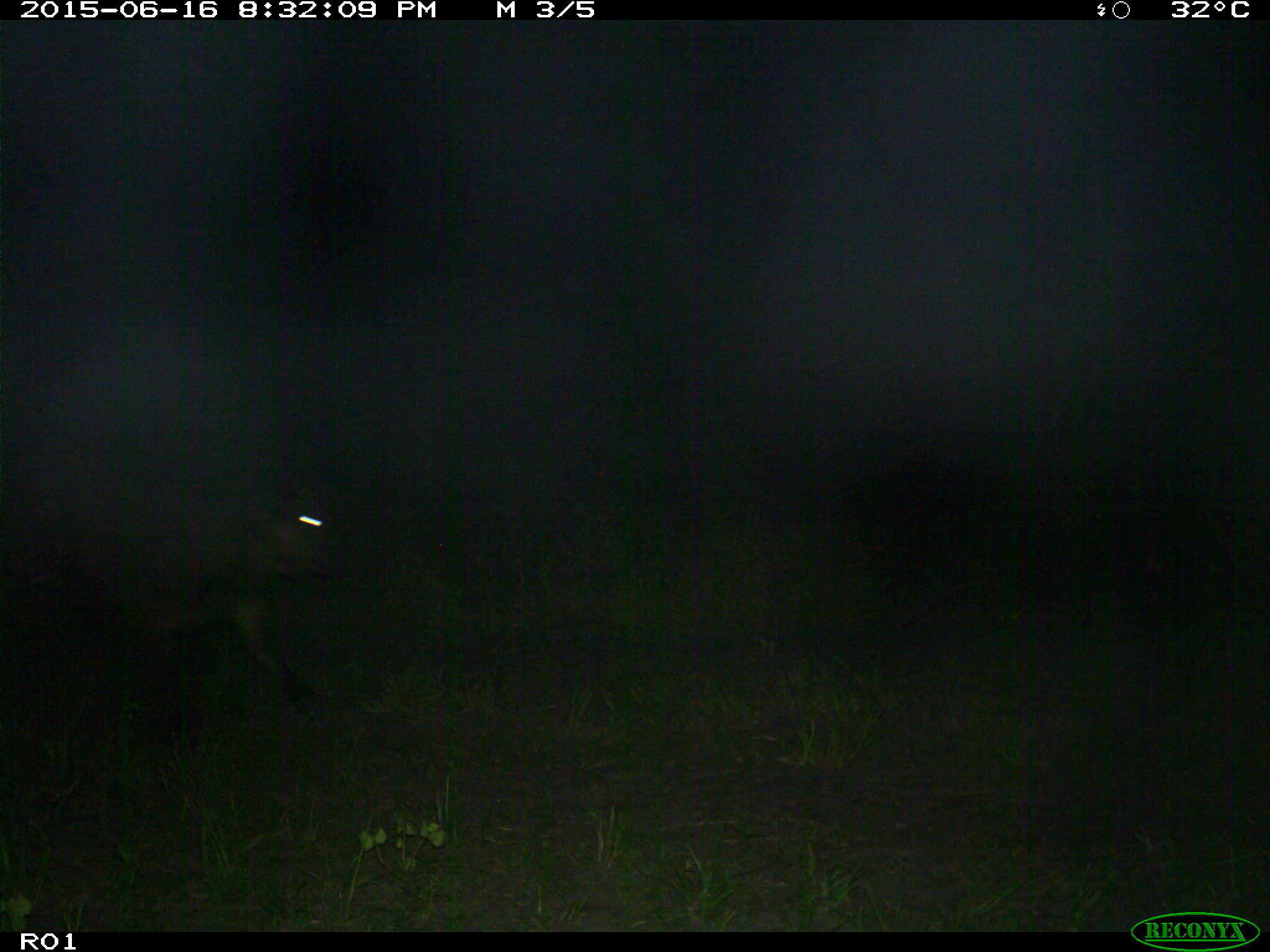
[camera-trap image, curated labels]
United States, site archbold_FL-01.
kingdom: Animalia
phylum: Chordata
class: Mammalia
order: Artiodactyla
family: Bovidae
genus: Bos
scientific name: Bos taurus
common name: domestic cow